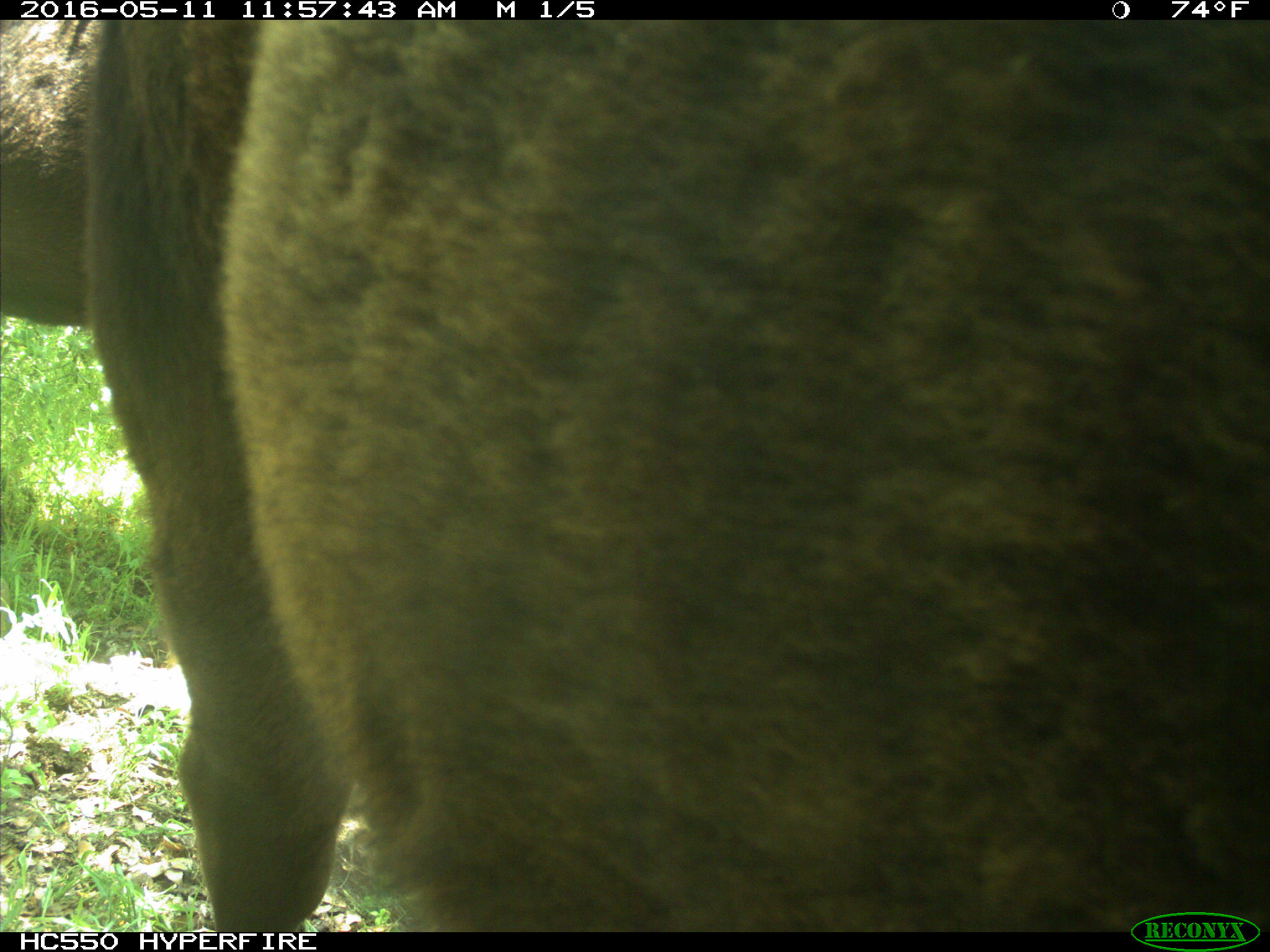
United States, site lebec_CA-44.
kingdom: Animalia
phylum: Chordata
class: Mammalia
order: Artiodactyla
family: Bovidae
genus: Bos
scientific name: Bos taurus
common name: domestic cow